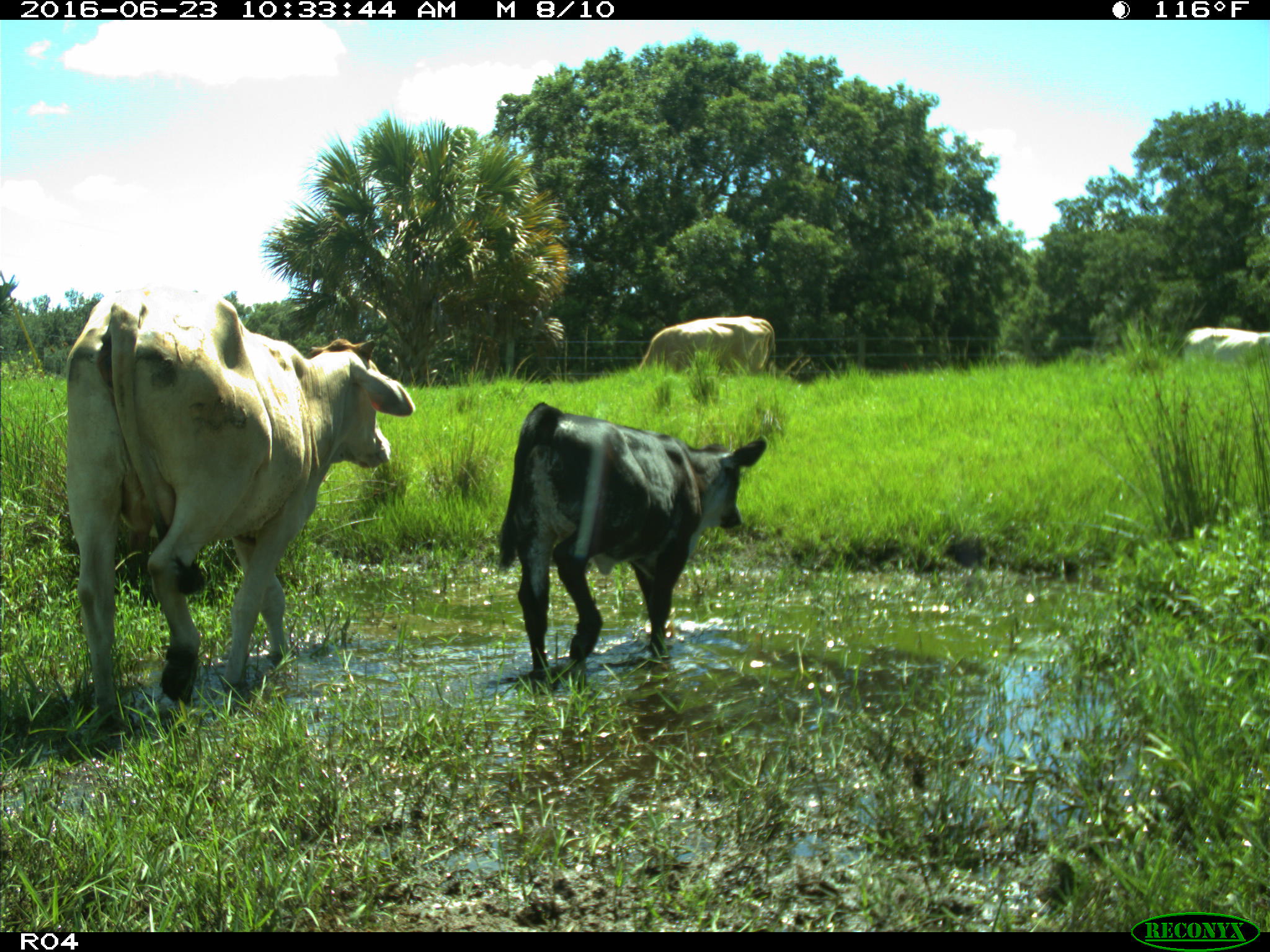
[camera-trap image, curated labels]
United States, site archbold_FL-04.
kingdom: Animalia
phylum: Chordata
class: Mammalia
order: Artiodactyla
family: Bovidae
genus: Bos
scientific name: Bos taurus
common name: domestic cow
Bos taurus (domestic cow).